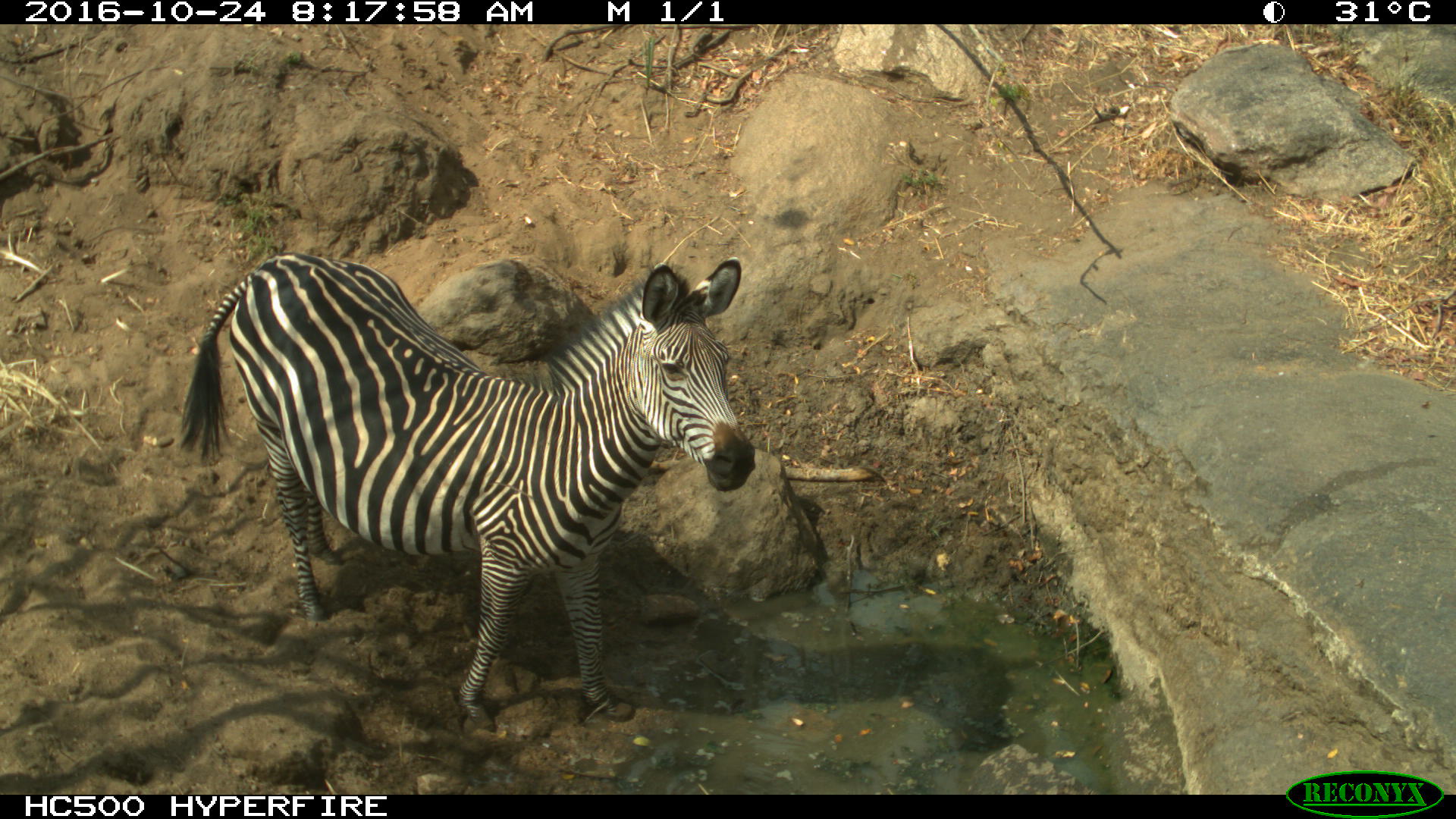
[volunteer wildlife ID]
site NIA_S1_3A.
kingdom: Animalia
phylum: Chordata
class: Mammalia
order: Perissodactyla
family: Equidae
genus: Equus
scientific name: Equus quagga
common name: plains zebra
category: zebraplains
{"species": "zebraplains (plains zebra) (Equus quagga)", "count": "1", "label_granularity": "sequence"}